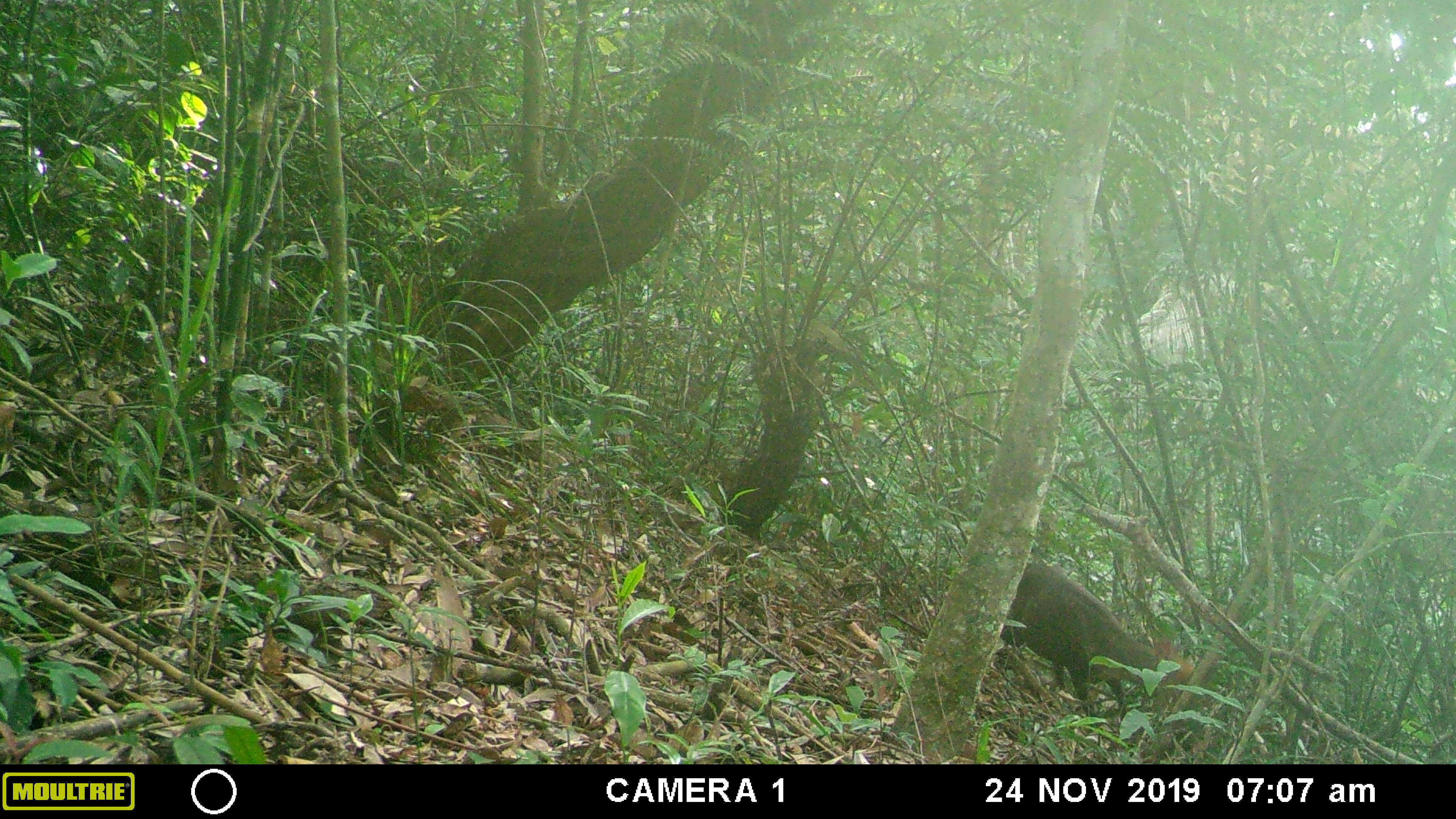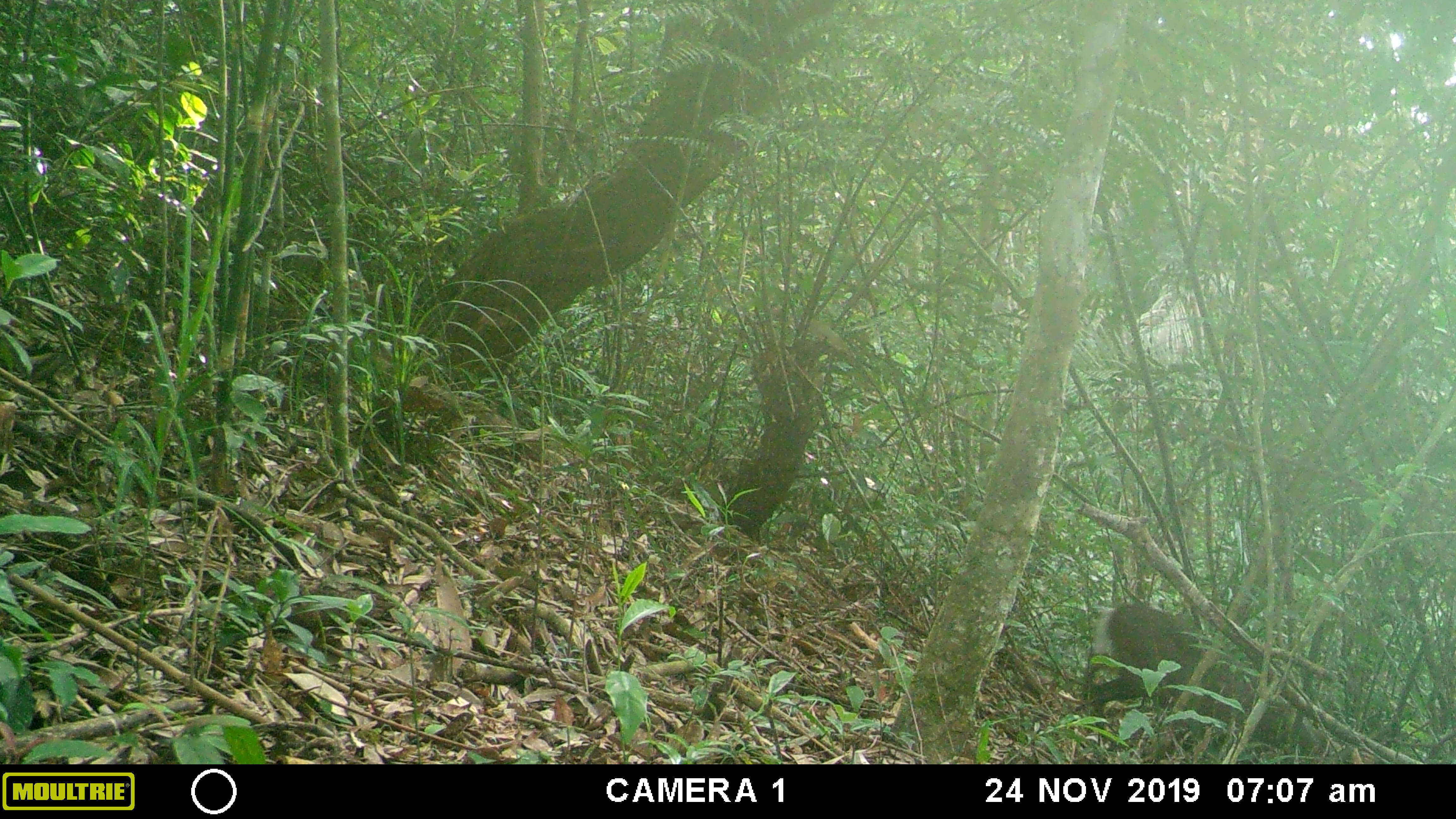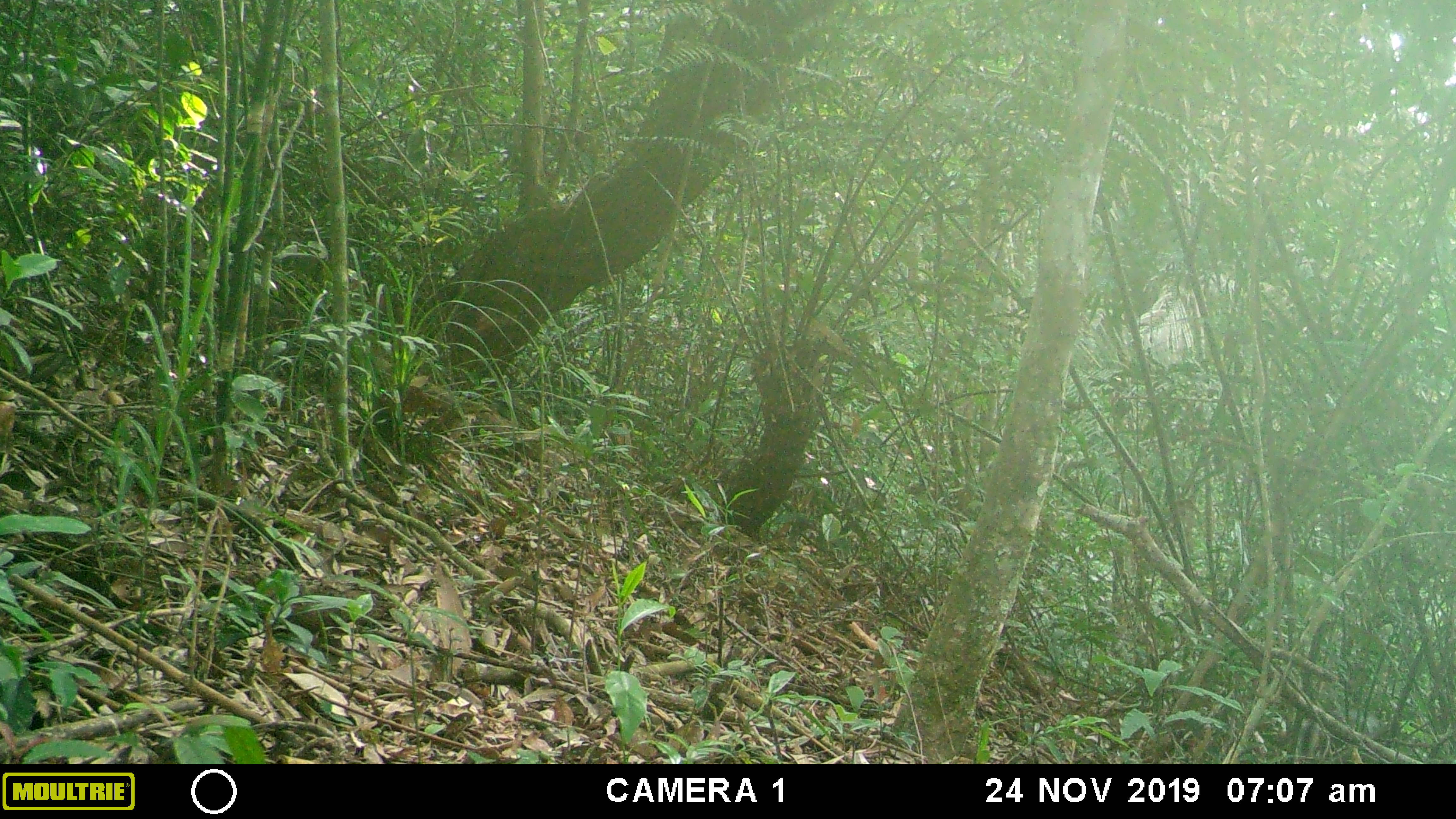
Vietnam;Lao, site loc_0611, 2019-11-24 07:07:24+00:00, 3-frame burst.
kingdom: Animalia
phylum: Chordata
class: Mammalia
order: Artiodactyla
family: Cervidae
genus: Muntiacus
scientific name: Muntiacus rooseveltorum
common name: roosevelt's muntjac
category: roosevelts muntjac group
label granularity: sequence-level